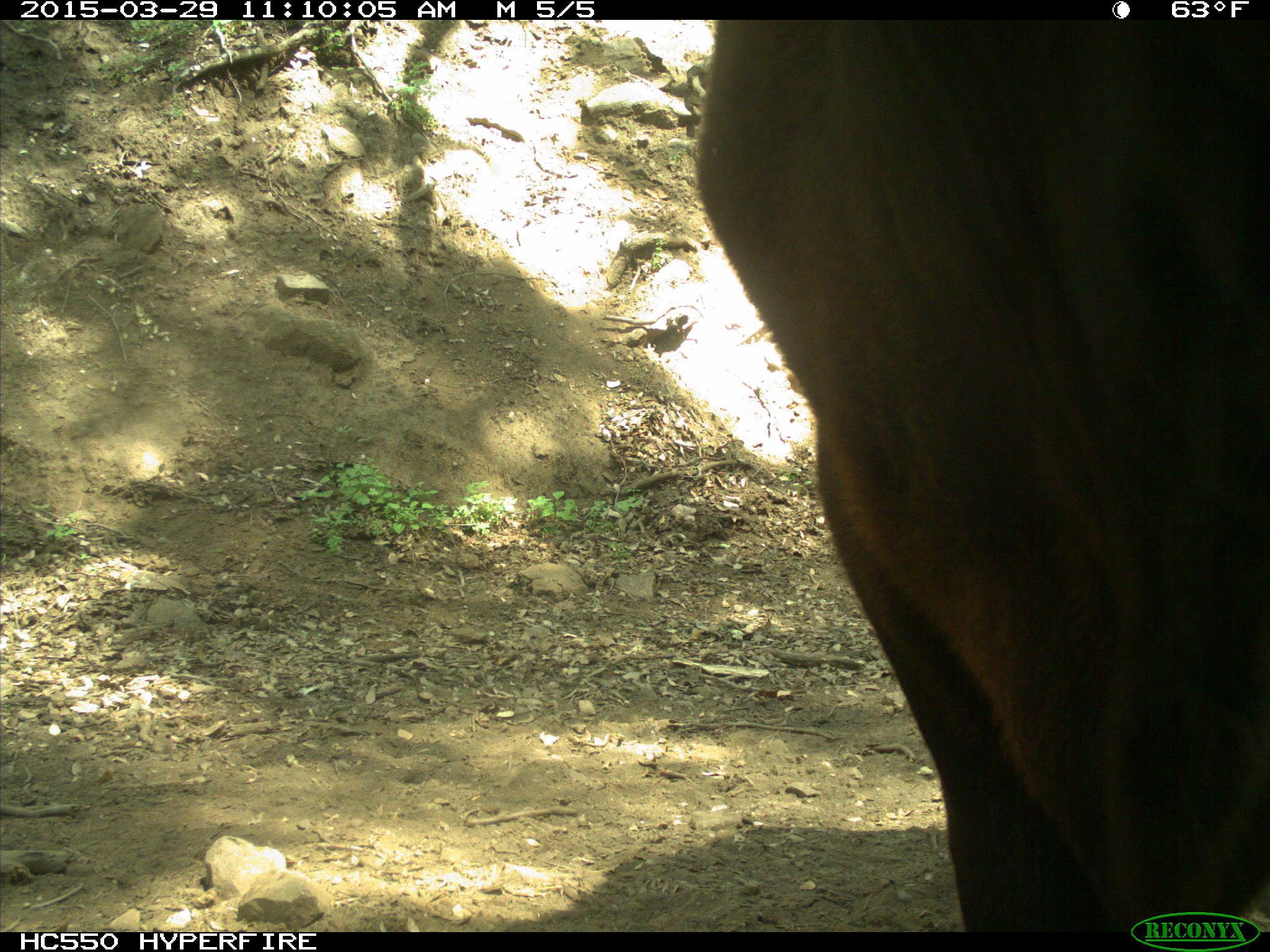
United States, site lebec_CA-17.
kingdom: Animalia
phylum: Chordata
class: Mammalia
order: Artiodactyla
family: Bovidae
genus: Bos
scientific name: Bos taurus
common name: domestic cow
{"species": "Bos taurus (domestic cow)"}